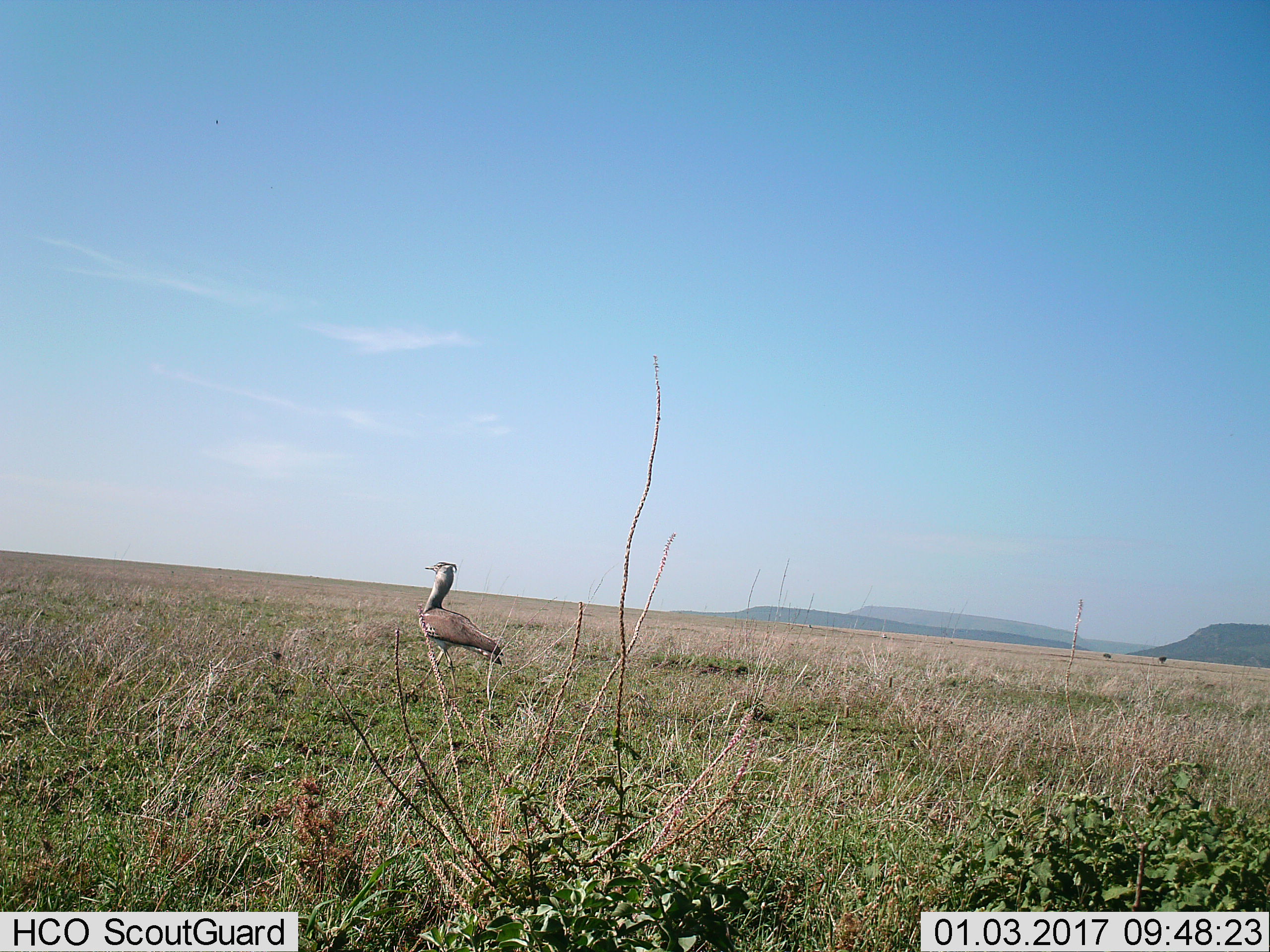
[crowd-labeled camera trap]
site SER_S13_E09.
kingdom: Animalia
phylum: Chordata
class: Aves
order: Otidiformes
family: Otididae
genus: Ardeotis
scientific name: Ardeotis kori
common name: kori bustard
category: bustardkori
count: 1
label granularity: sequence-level